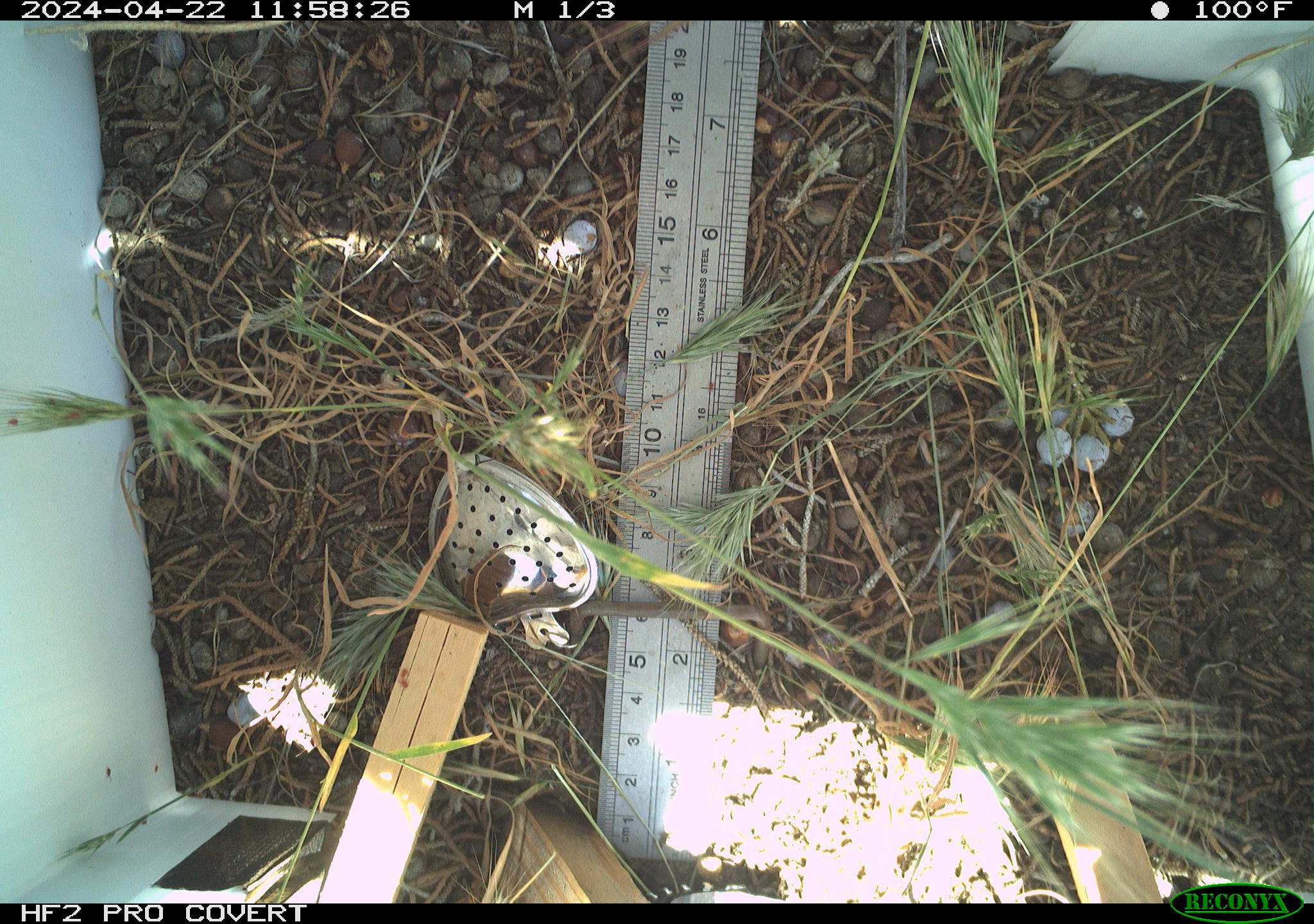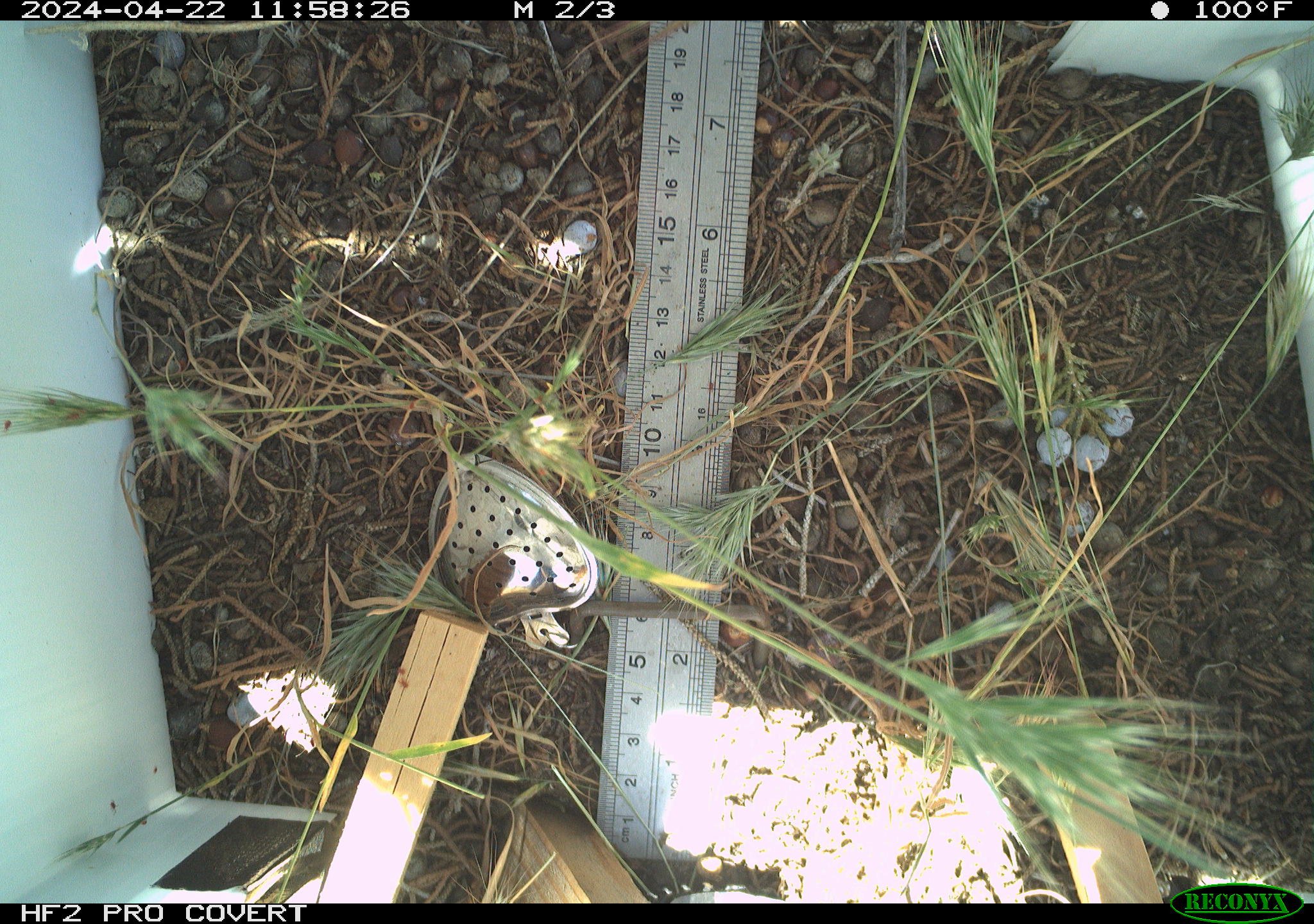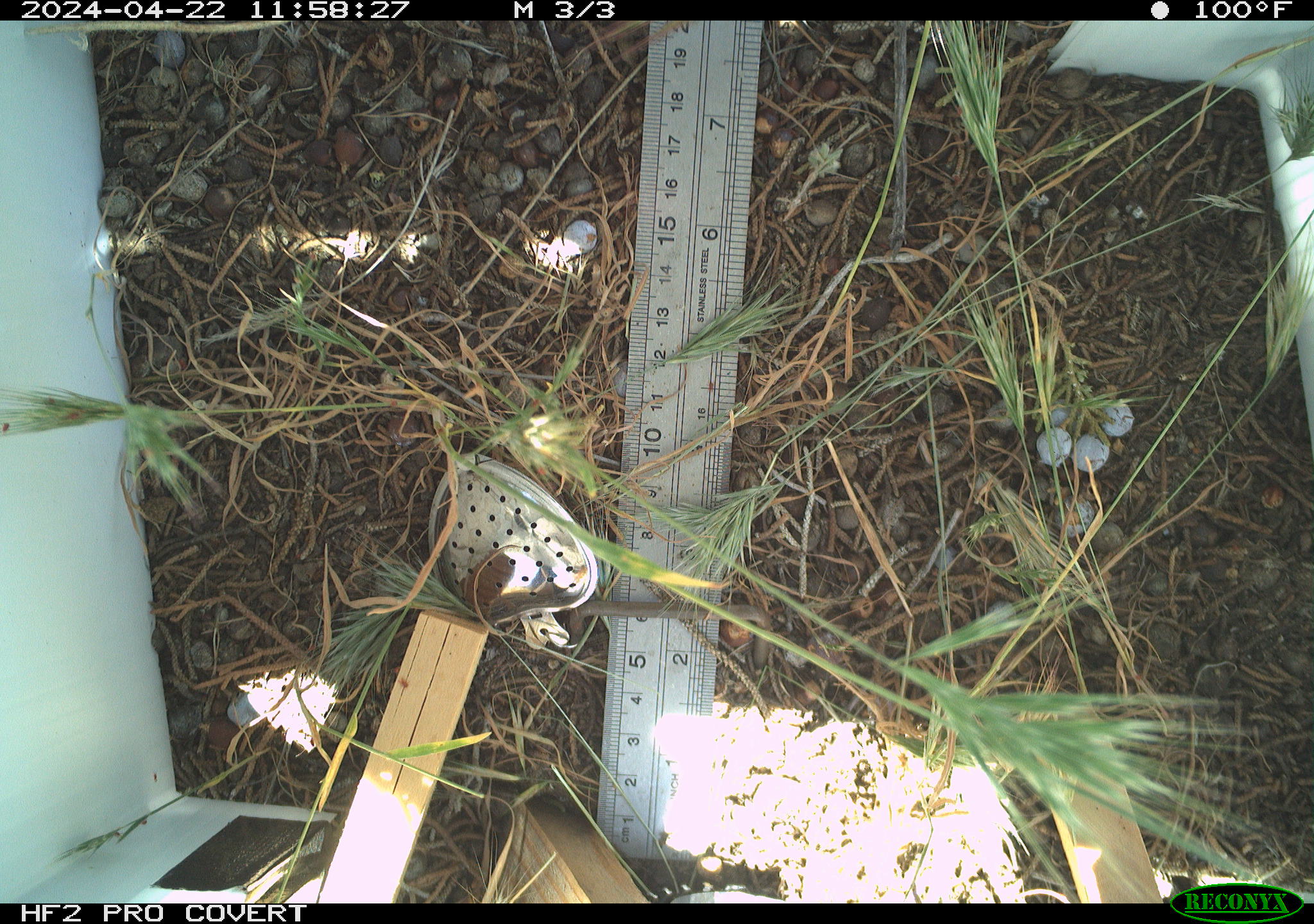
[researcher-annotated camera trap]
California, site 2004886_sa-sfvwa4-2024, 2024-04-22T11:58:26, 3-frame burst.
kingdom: Animalia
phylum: Arthropoda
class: Insecta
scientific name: Insecta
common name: insect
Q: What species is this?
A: Insect (Insecta).